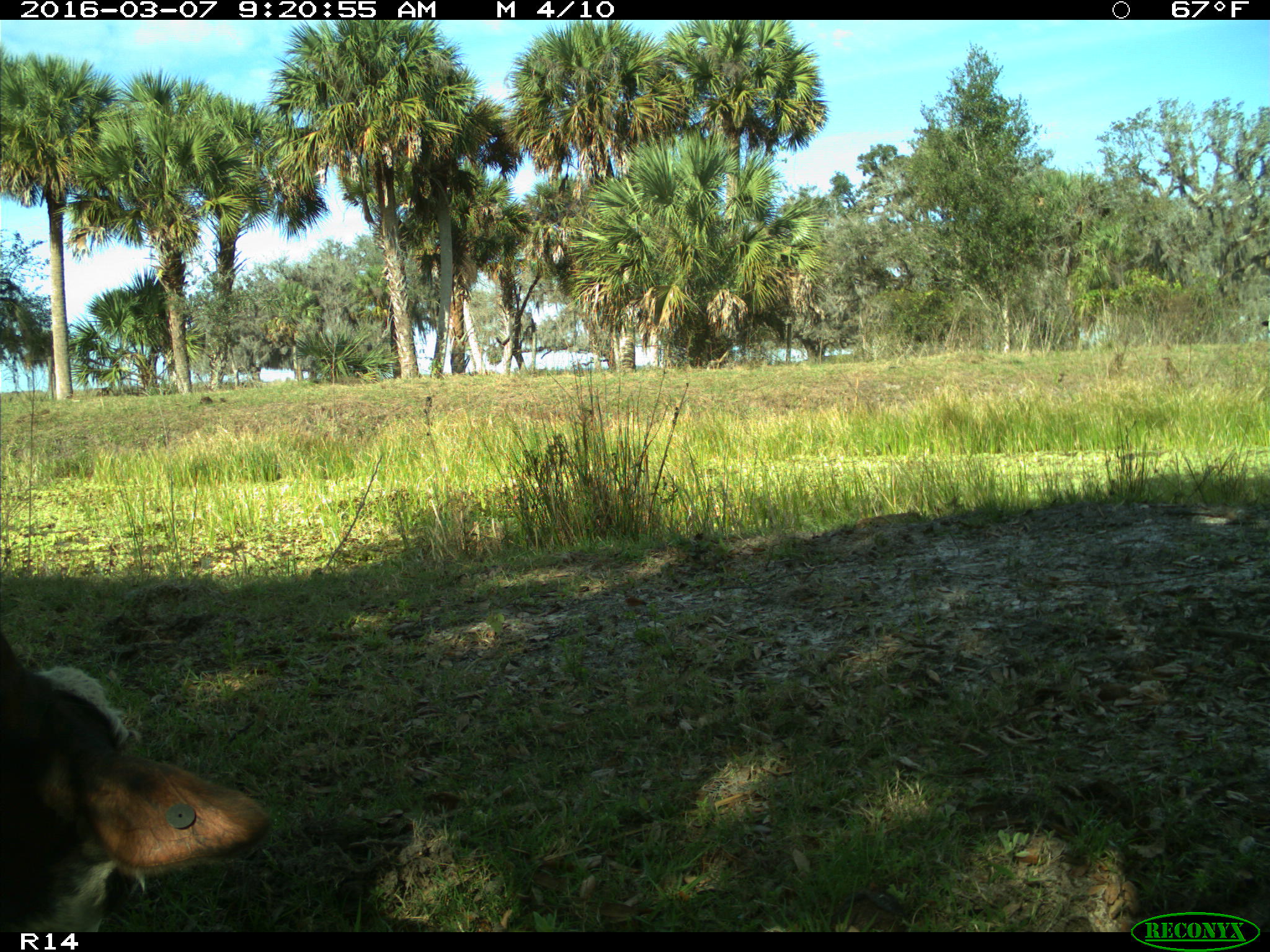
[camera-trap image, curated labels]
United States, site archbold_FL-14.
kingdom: Animalia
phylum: Chordata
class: Mammalia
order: Artiodactyla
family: Bovidae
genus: Bos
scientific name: Bos taurus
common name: domestic cow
Bos taurus (domestic cow).